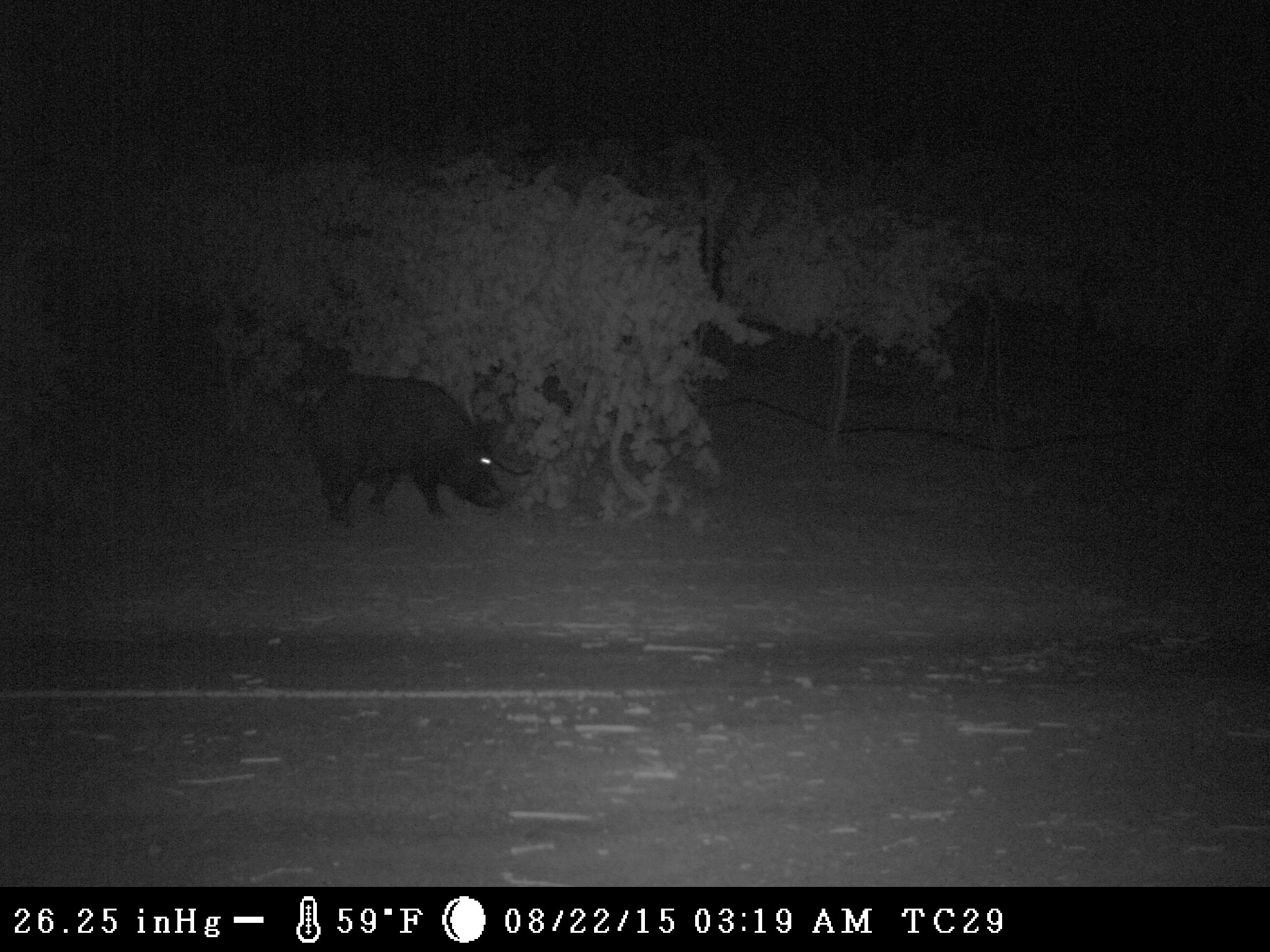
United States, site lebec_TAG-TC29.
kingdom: Animalia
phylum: Chordata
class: Mammalia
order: Artiodactyla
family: Suidae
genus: Sus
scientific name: Sus scrofa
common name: wild boar